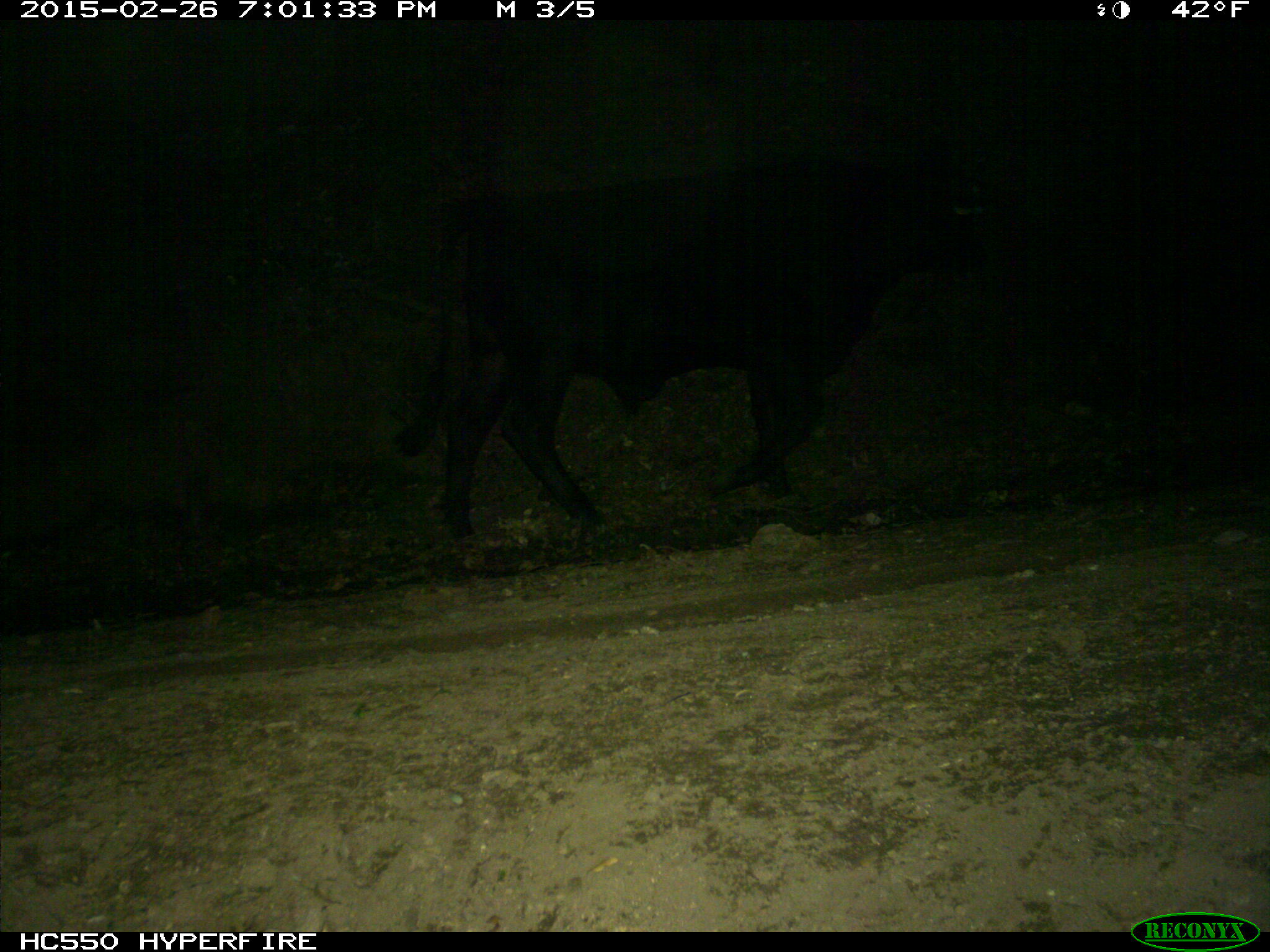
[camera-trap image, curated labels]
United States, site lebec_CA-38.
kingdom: Animalia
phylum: Chordata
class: Mammalia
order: Artiodactyla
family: Bovidae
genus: Bos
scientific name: Bos taurus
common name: domestic cow